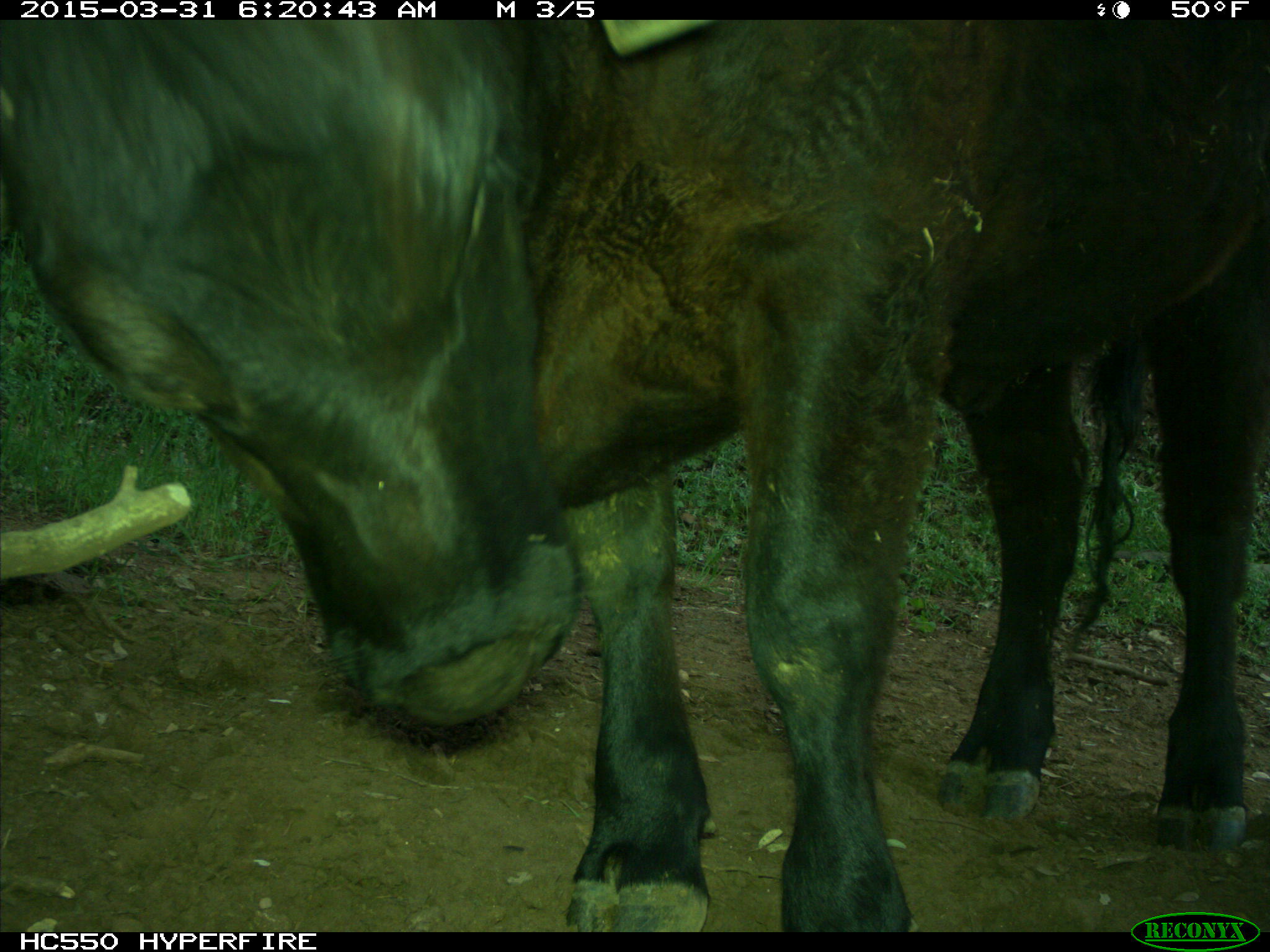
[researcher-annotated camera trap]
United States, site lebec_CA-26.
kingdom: Animalia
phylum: Chordata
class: Mammalia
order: Artiodactyla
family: Bovidae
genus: Bos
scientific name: Bos taurus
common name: domestic cow